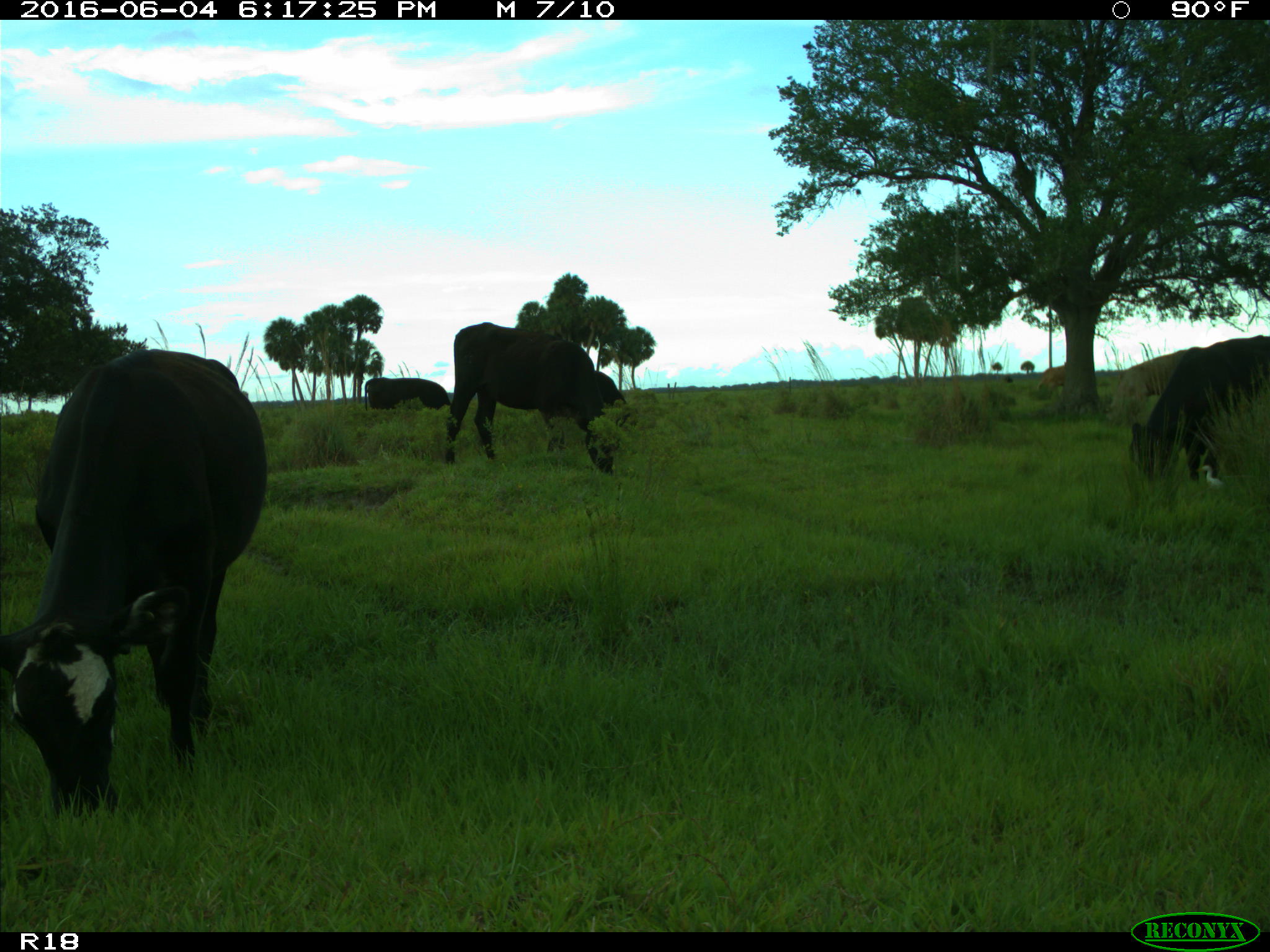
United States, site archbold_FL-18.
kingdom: Animalia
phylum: Chordata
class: Mammalia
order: Artiodactyla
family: Bovidae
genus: Bos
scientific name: Bos taurus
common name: domestic cow